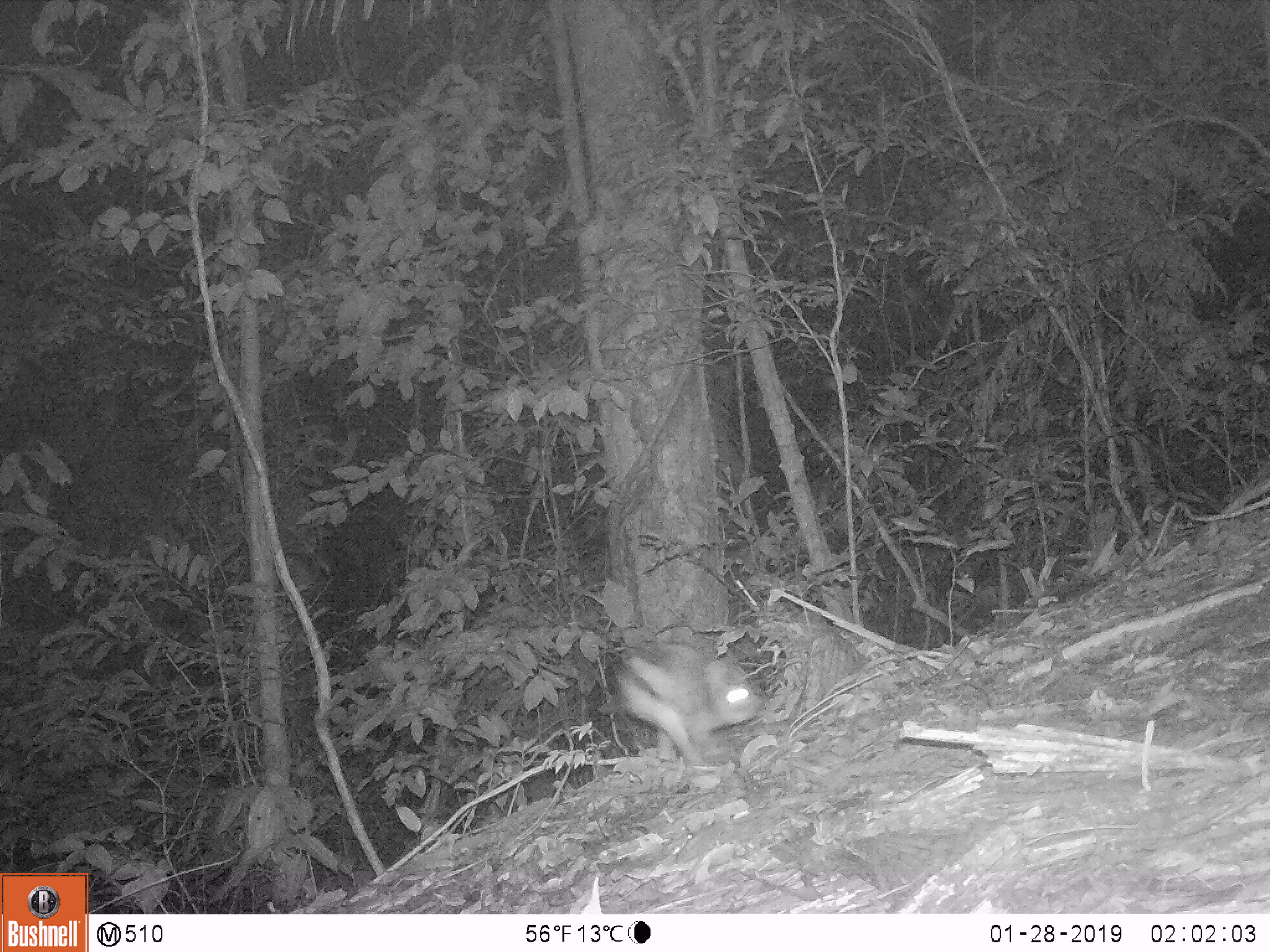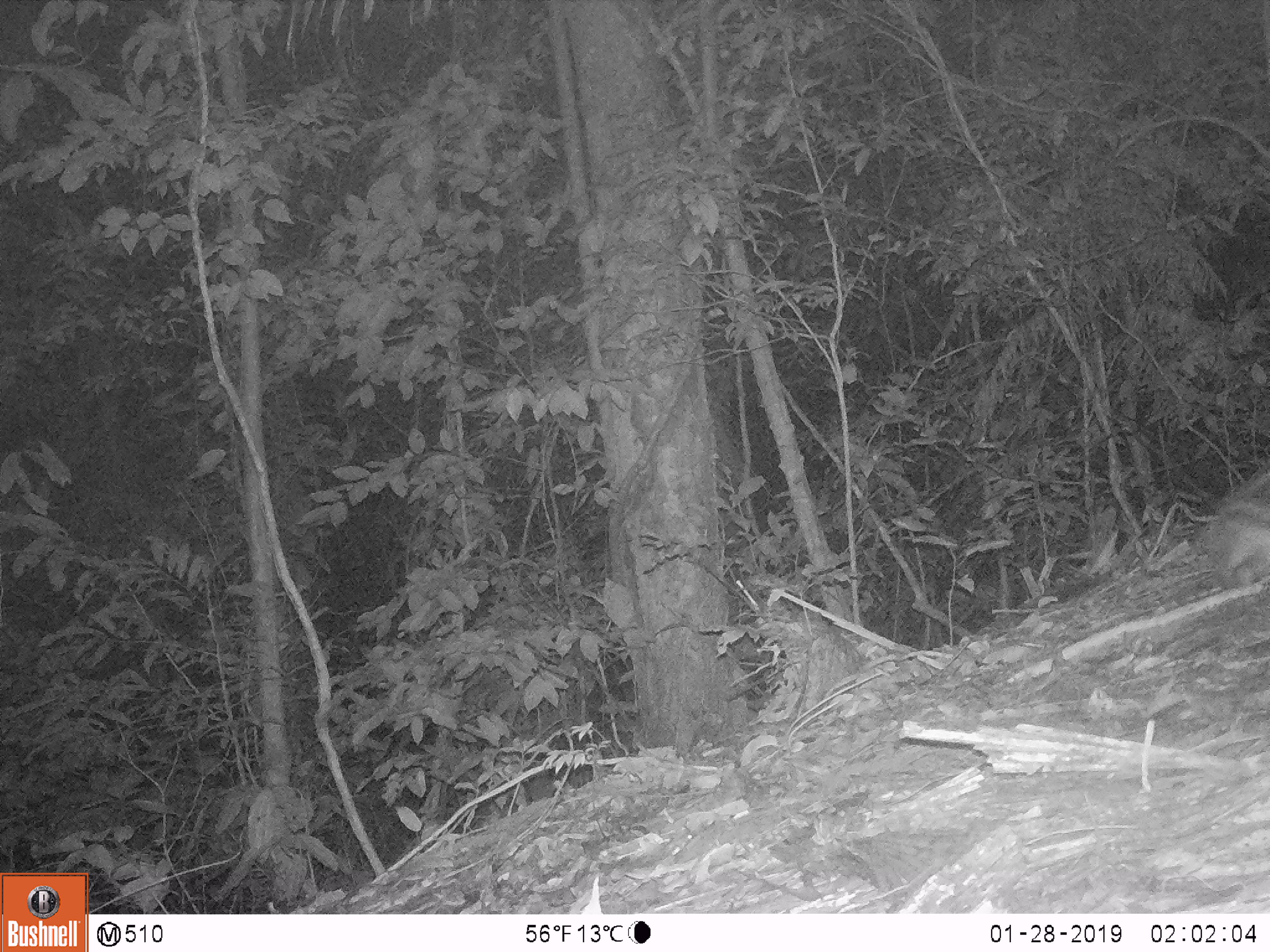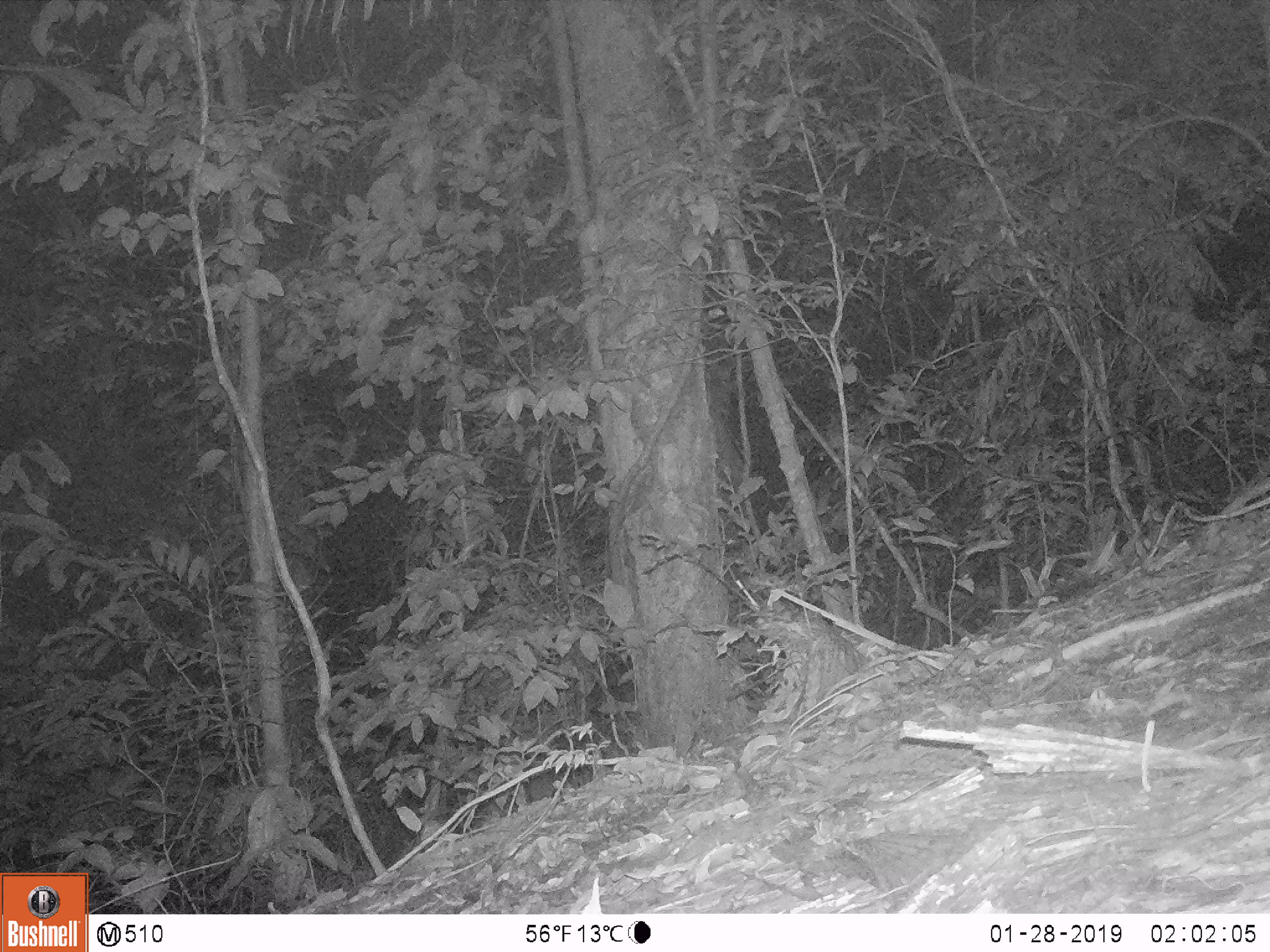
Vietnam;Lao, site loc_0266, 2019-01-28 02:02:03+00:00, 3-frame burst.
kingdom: Animalia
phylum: Chordata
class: Mammalia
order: Lagomorpha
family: Leporidae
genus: Nesolagus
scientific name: Nesolagus timminsi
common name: annamite striped rabbit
Annamite striped rabbit (Nesolagus timminsi). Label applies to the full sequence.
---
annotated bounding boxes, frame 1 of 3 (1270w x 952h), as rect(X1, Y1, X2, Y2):
annamite striped rabbit: rect(611, 637, 765, 769)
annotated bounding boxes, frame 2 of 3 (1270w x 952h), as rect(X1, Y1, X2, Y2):
annamite striped rabbit: rect(1200, 464, 1267, 592)